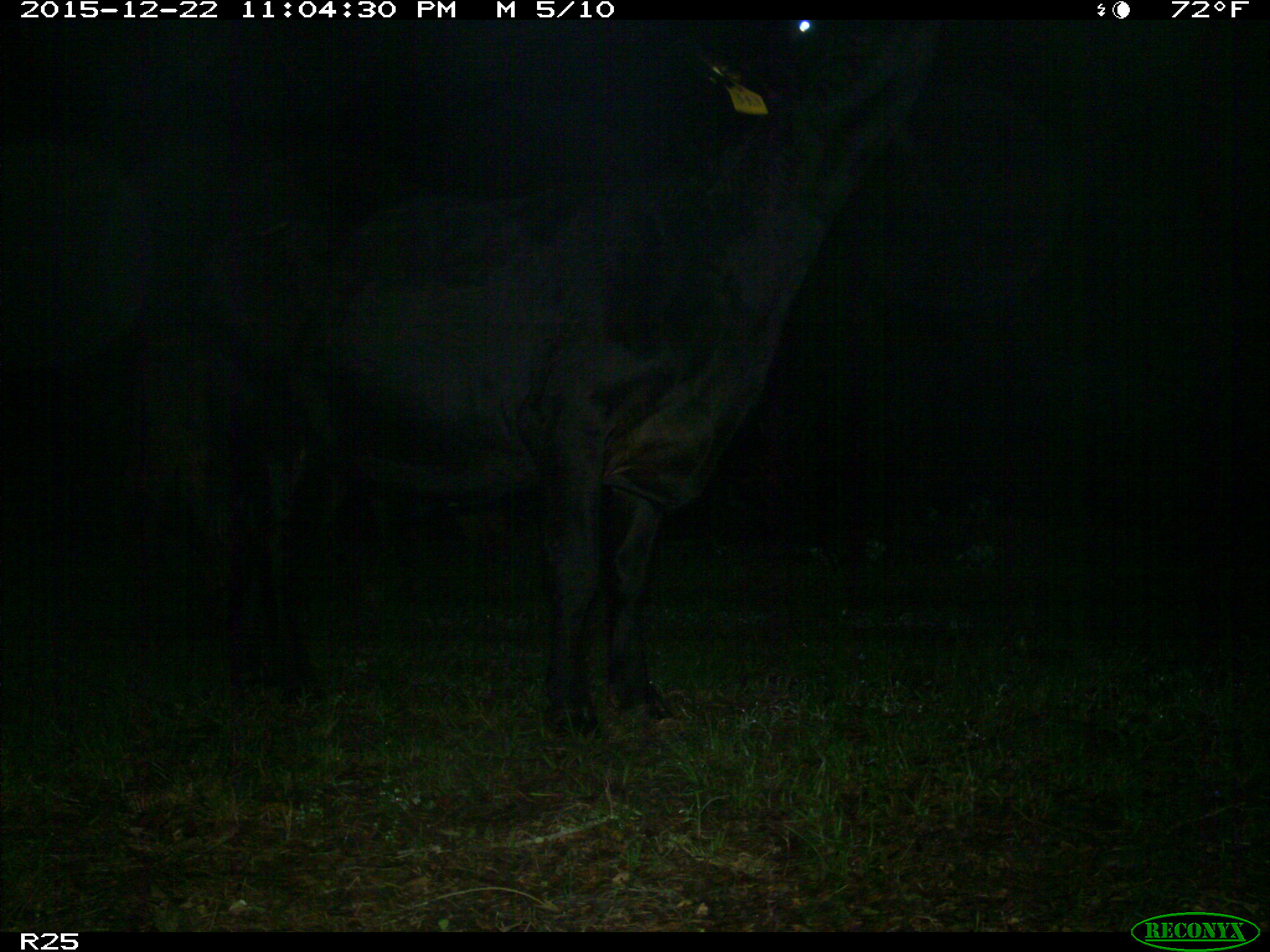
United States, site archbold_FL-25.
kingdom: Animalia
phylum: Chordata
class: Mammalia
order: Artiodactyla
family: Bovidae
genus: Bos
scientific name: Bos taurus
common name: domestic cow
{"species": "Bos taurus (domestic cow)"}